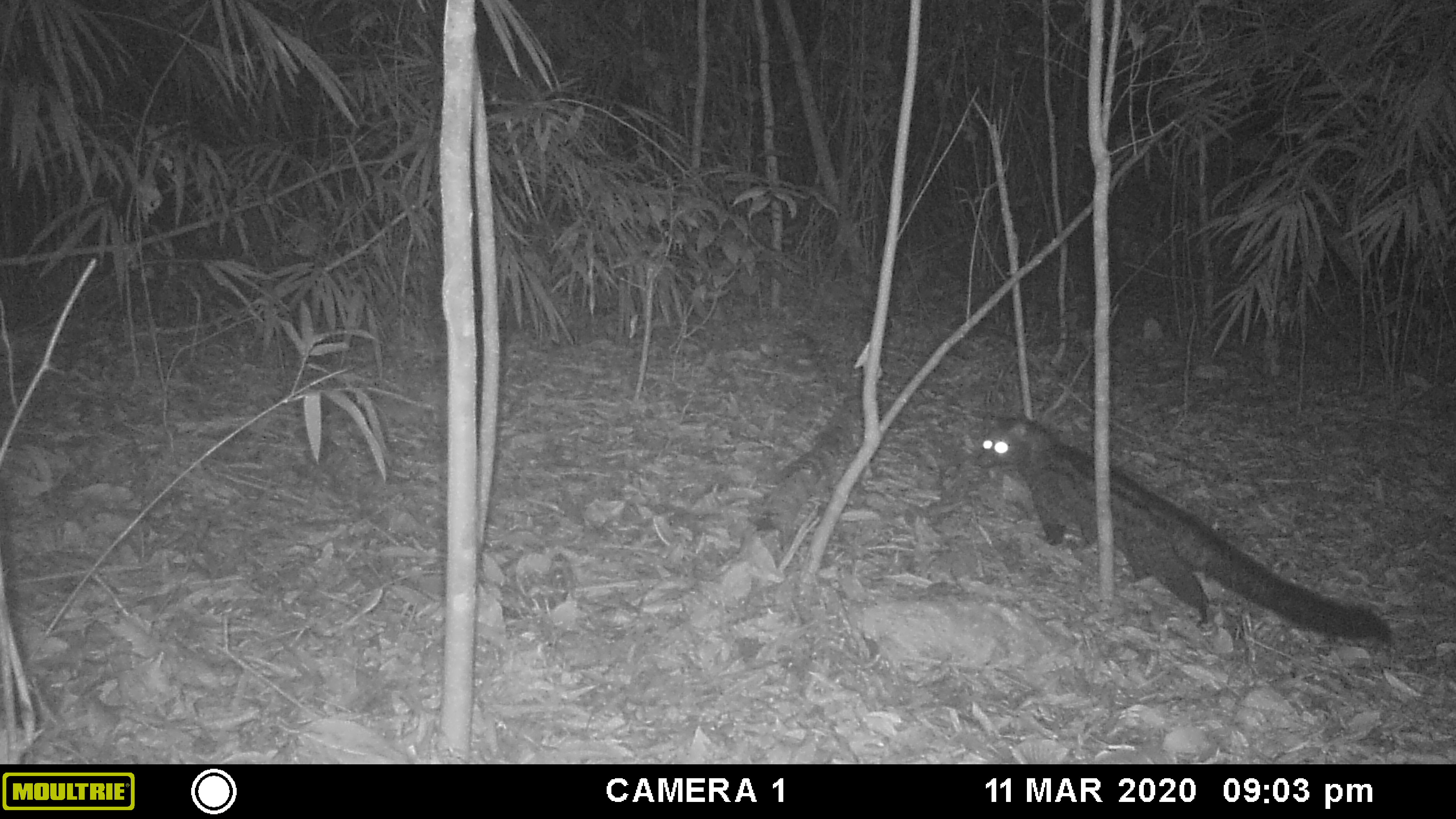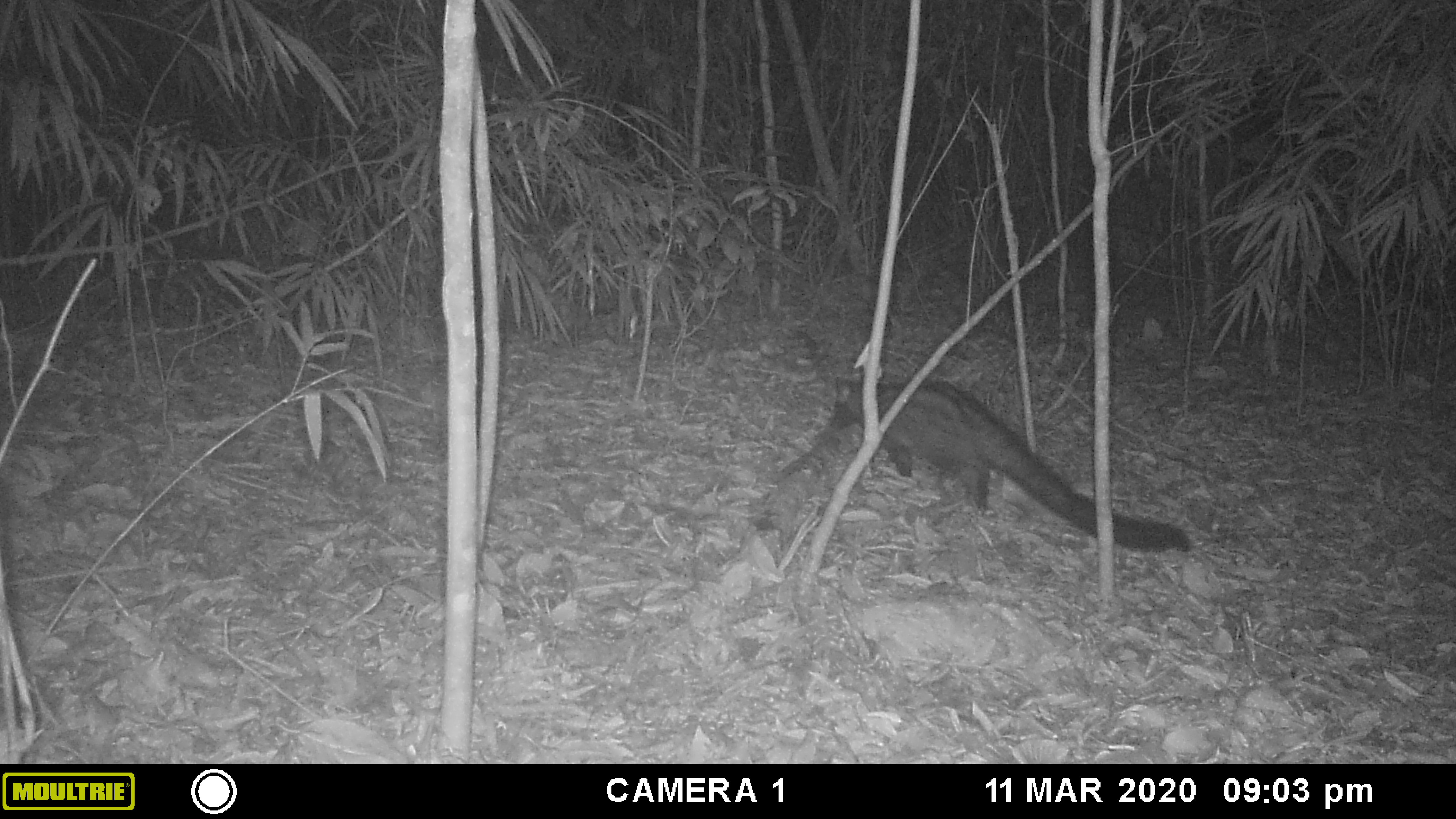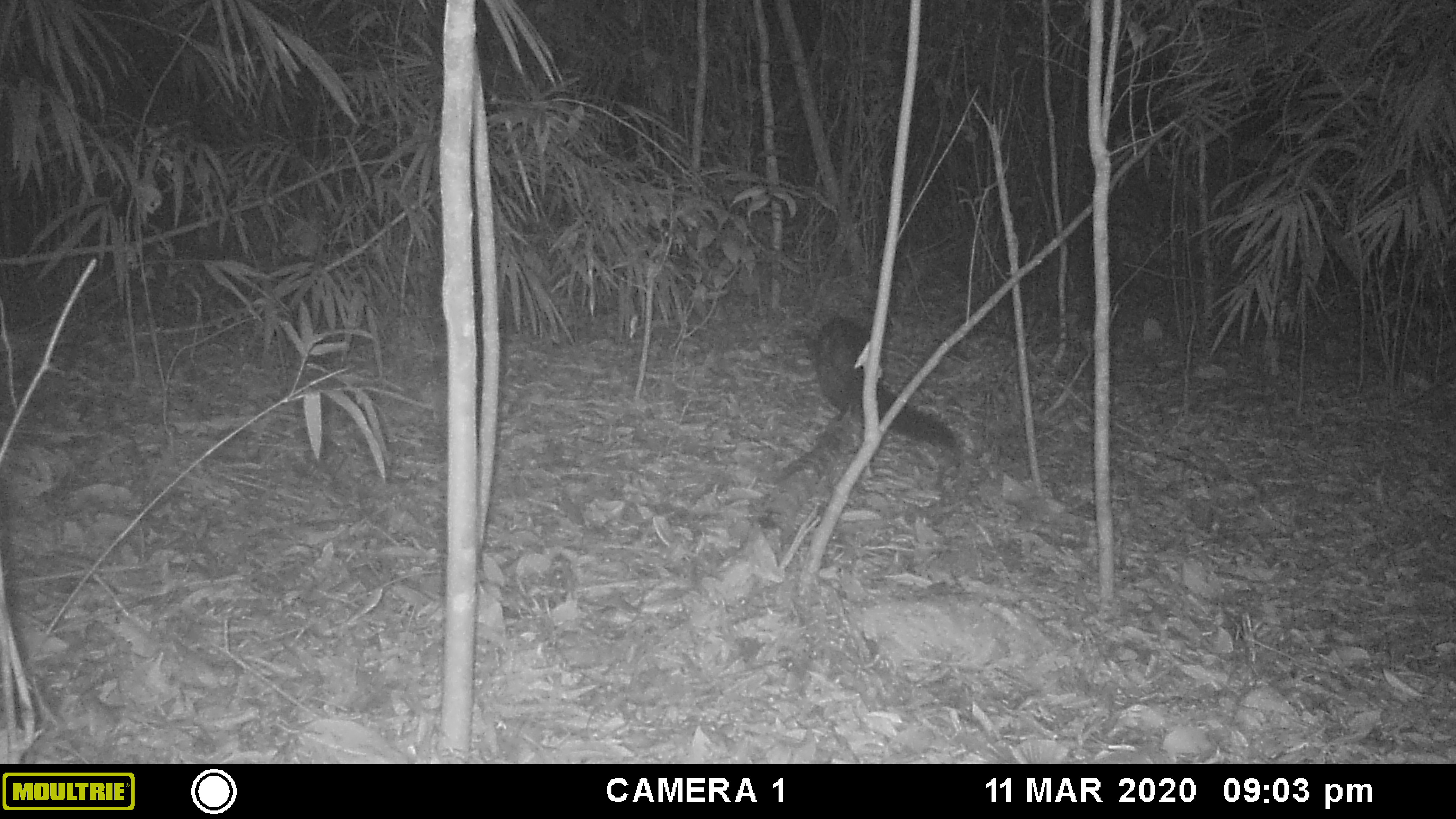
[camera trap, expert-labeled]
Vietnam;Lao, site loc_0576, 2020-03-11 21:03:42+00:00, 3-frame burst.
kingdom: Animalia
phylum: Chordata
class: Mammalia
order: Carnivora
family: Viverridae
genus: Paradoxurus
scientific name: Paradoxurus hermaphroditus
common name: common palm civet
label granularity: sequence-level